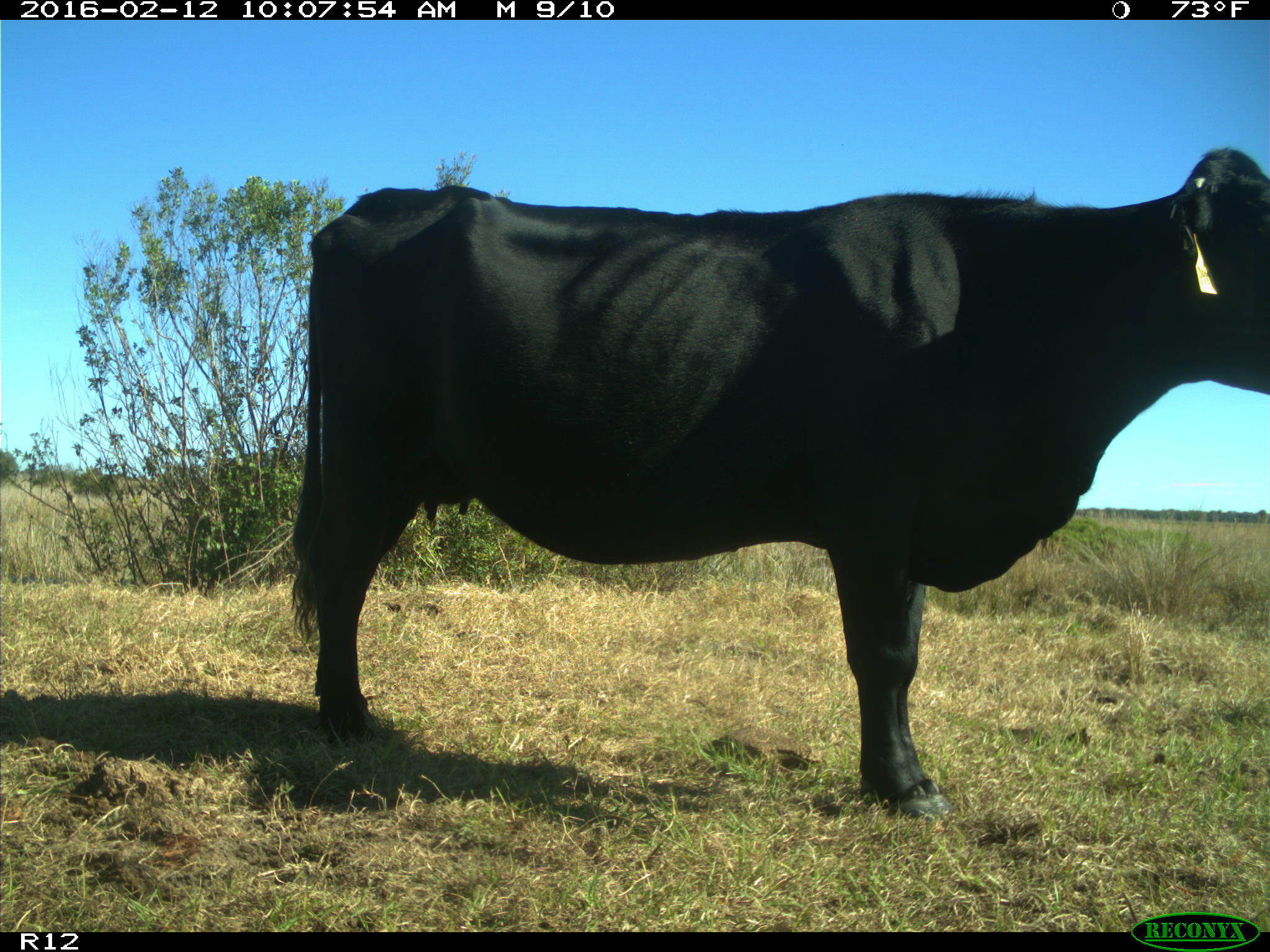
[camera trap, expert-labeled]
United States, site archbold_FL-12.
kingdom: Animalia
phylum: Chordata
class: Mammalia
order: Artiodactyla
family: Bovidae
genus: Bos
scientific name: Bos taurus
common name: domestic cow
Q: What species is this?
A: Bos taurus (domestic cow).